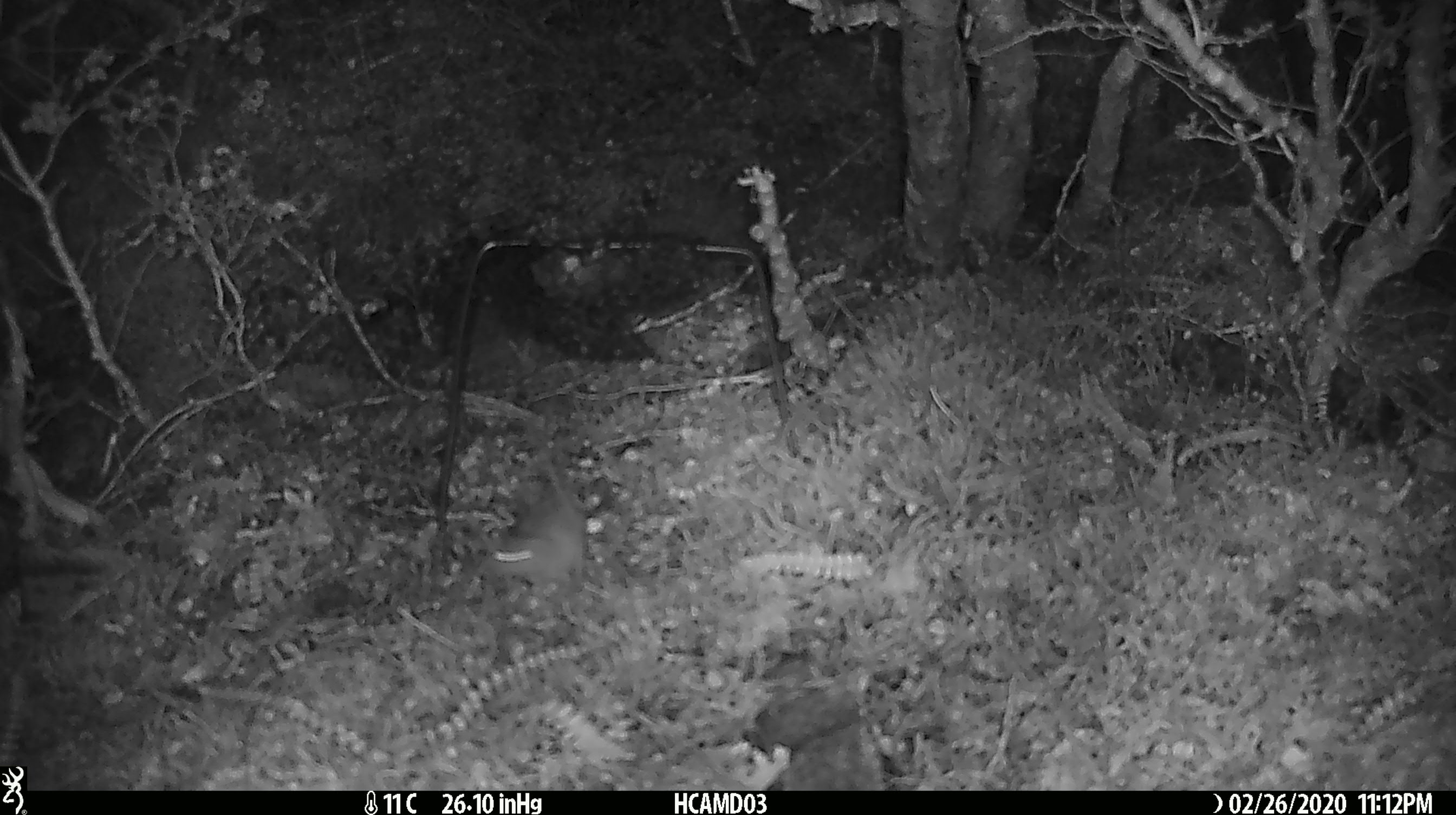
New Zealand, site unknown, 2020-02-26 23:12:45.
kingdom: Animalia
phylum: Chordata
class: Mammalia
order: Rodentia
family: Muridae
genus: Mus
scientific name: Mus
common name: mouse